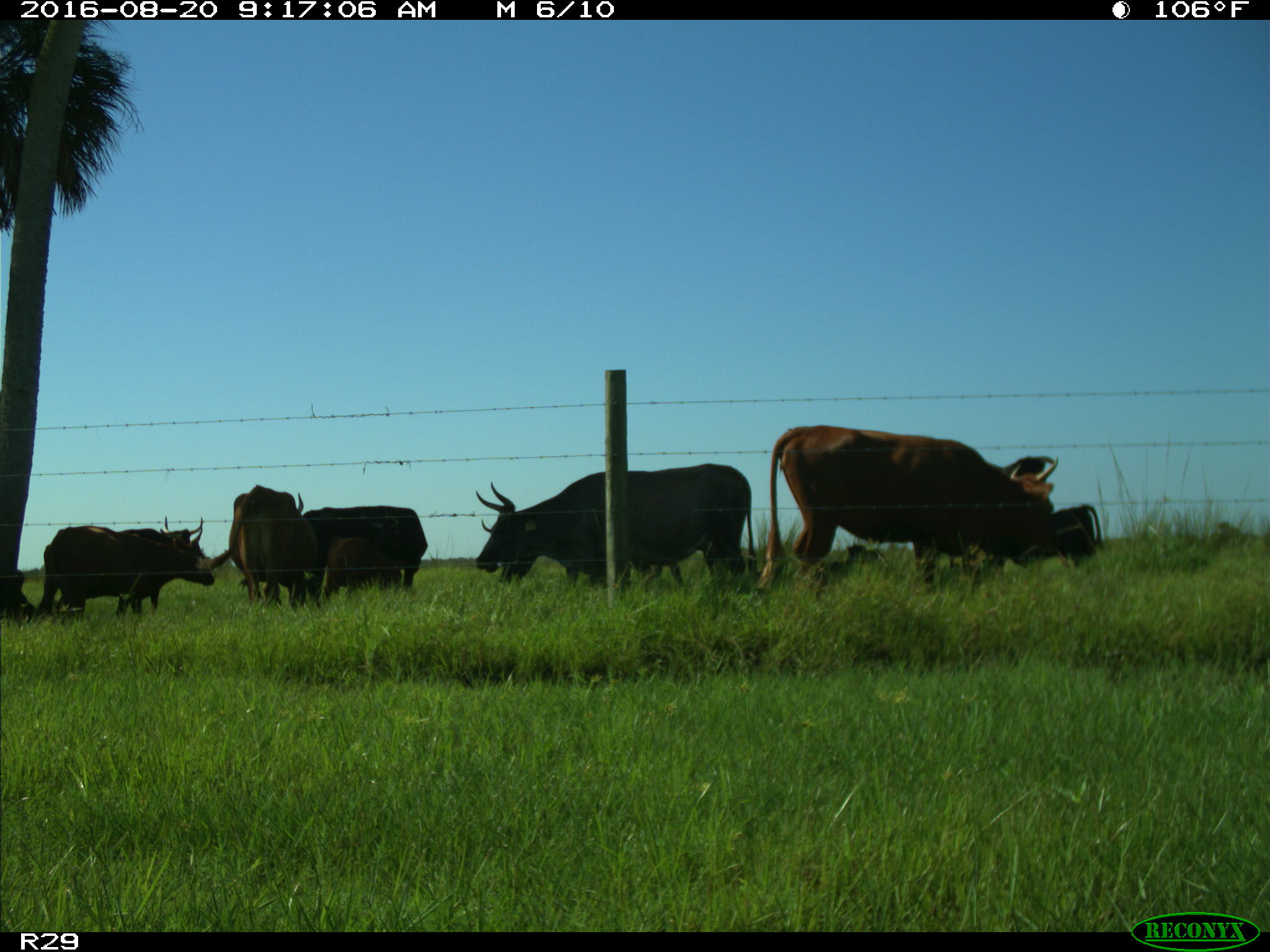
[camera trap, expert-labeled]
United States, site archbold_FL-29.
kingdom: Animalia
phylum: Chordata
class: Mammalia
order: Artiodactyla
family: Bovidae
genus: Bos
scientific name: Bos taurus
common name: domestic cow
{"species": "Bos taurus (domestic cow)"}